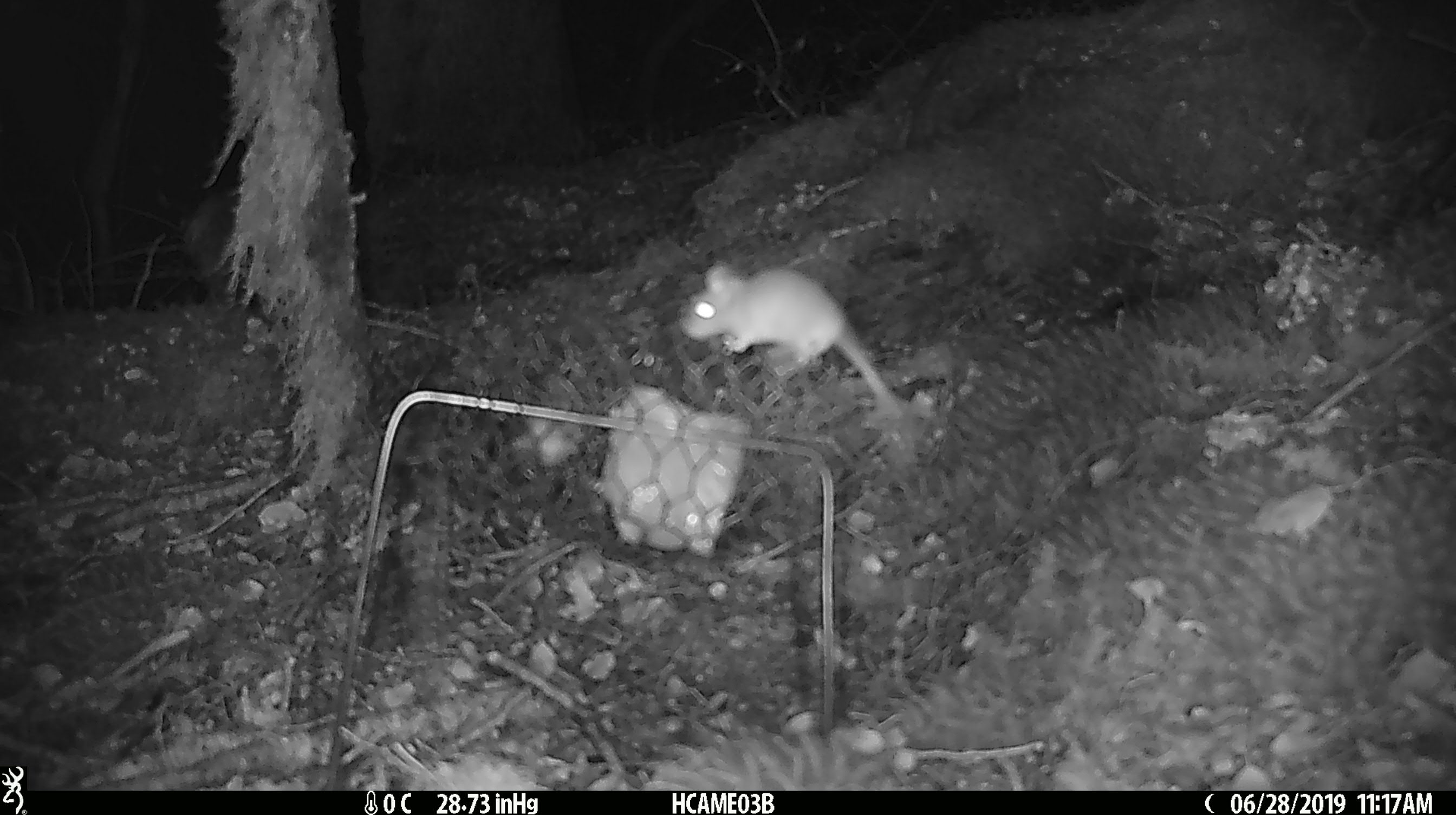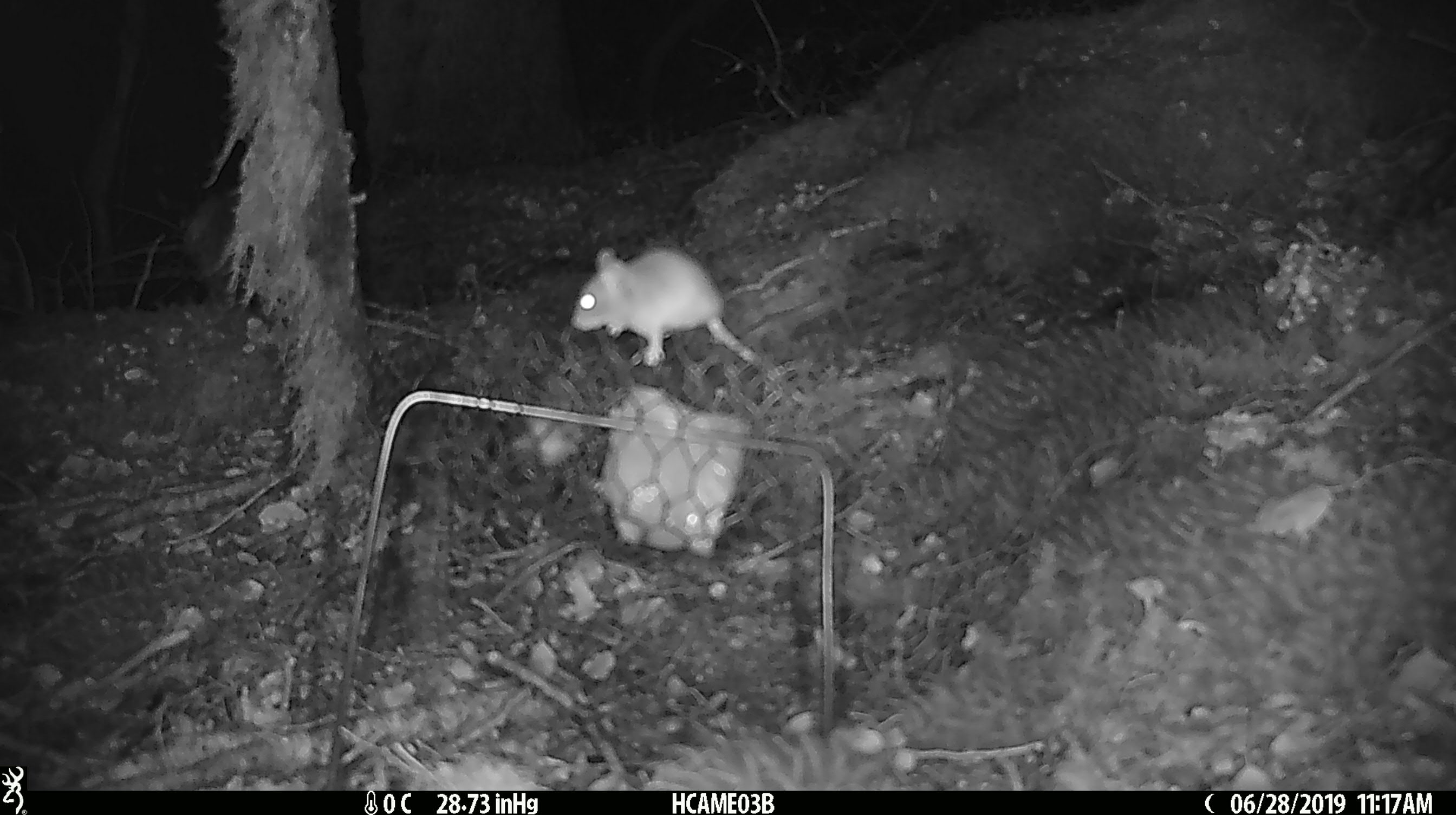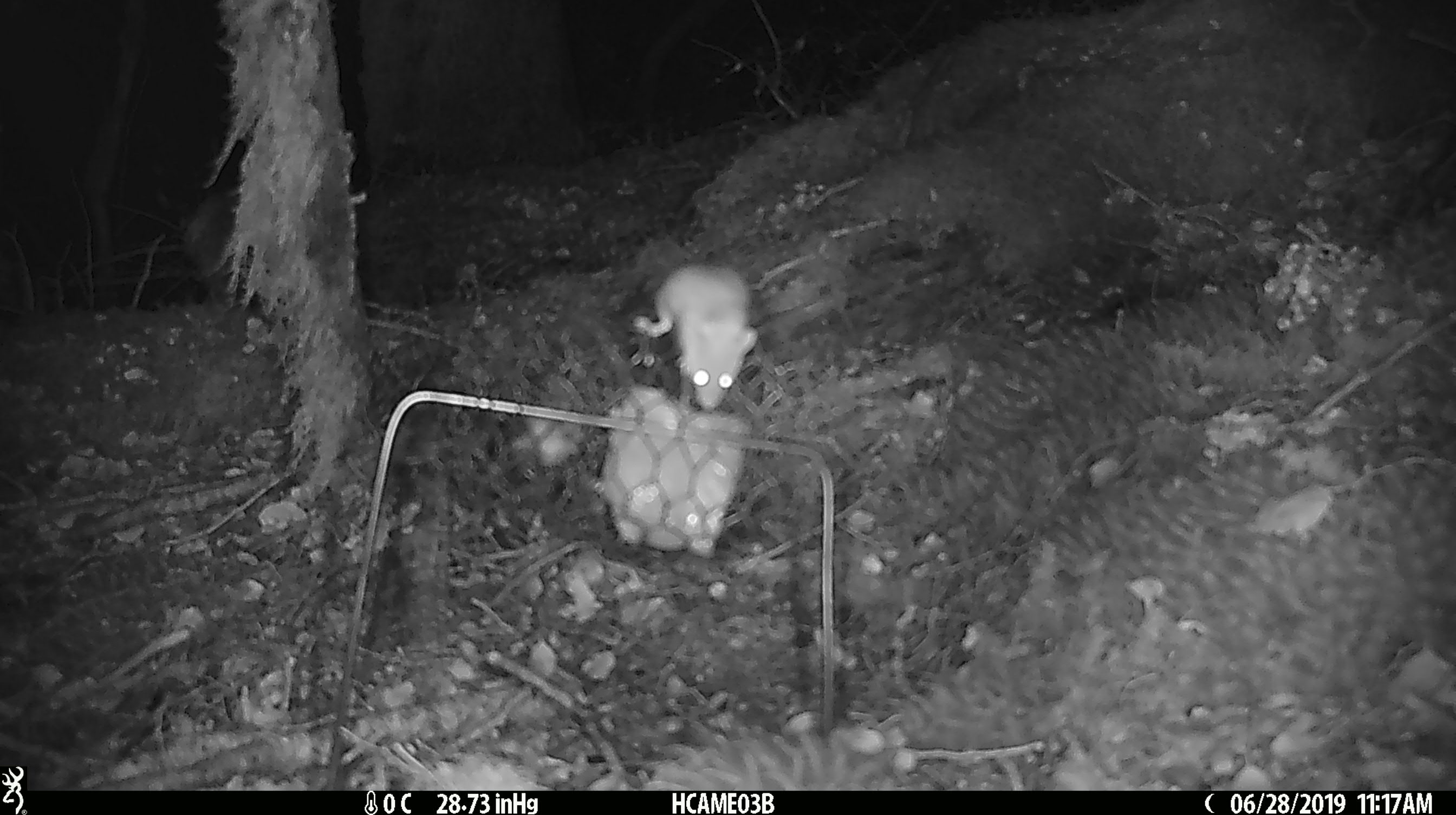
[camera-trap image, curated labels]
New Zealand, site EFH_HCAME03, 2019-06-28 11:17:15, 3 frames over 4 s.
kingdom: Animalia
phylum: Chordata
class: Mammalia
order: Rodentia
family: Muridae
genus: Mus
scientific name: Mus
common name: mouse